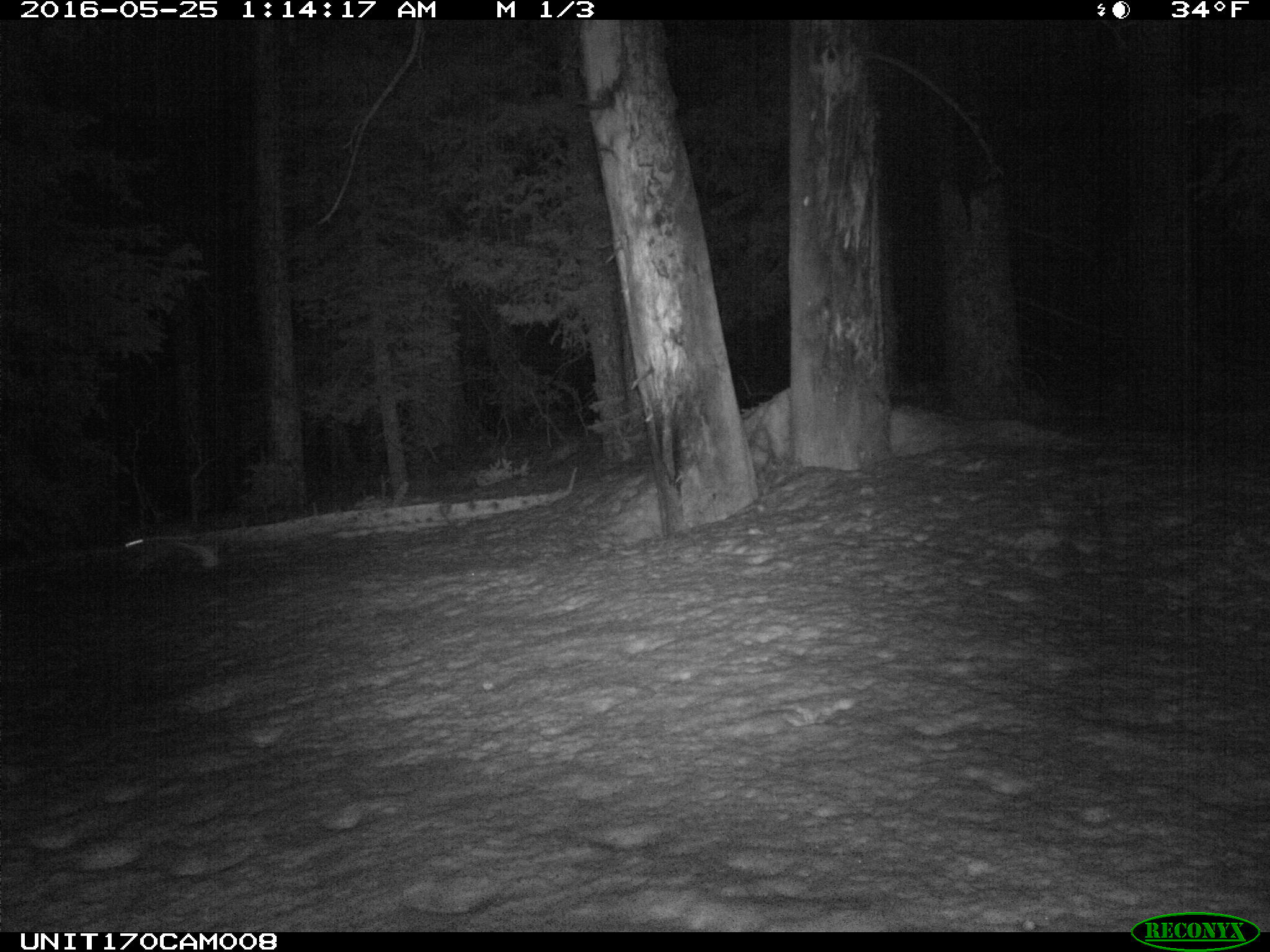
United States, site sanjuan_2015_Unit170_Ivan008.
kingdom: Animalia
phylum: Chordata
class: Mammalia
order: Lagomorpha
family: Leporidae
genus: Lepus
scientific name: Lepus americanus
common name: snowshoe hare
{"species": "Lepus americanus (snowshoe hare)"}